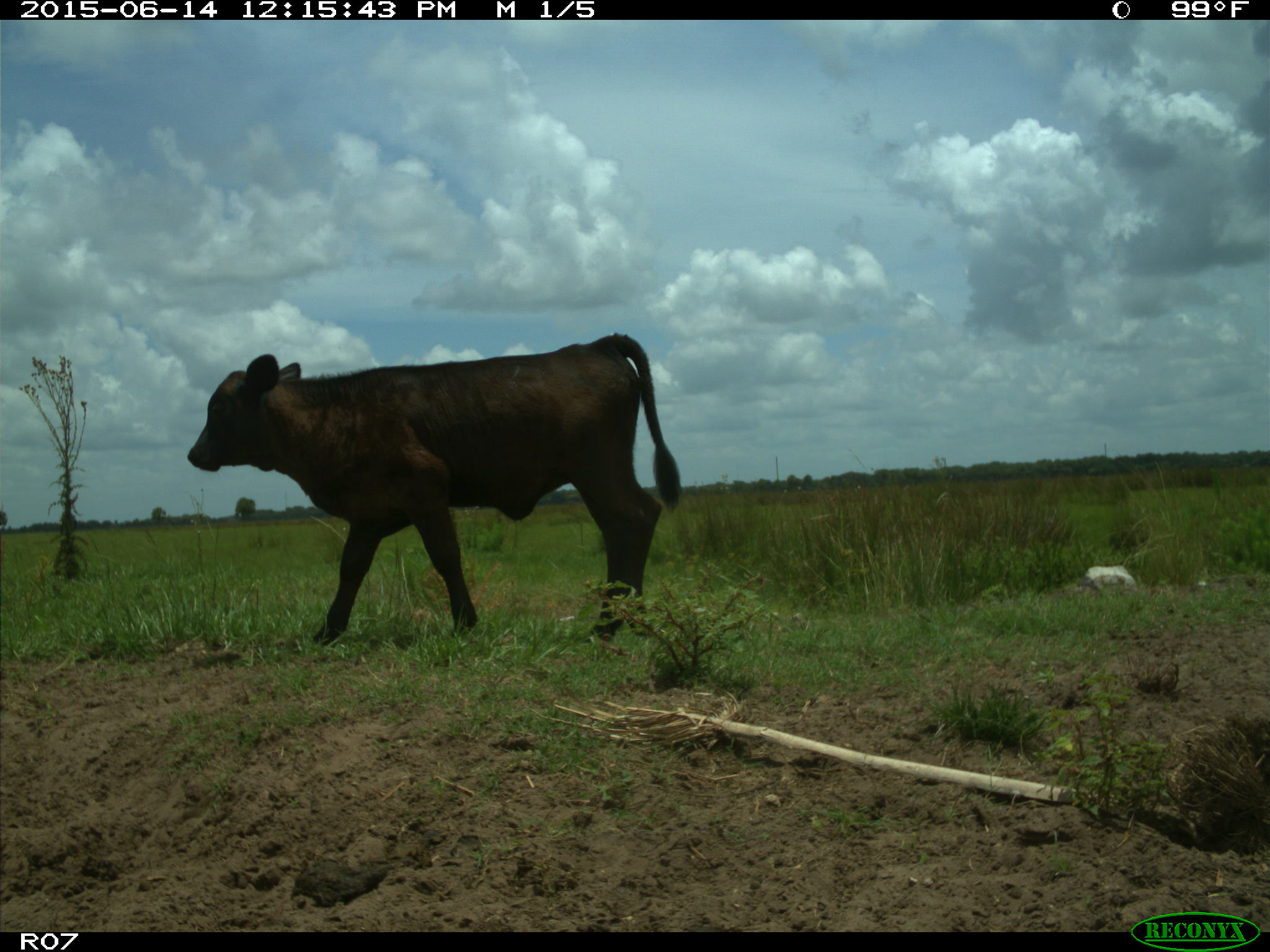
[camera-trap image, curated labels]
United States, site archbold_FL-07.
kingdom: Animalia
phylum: Chordata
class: Mammalia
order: Artiodactyla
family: Bovidae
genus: Bos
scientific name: Bos taurus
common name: domestic cow